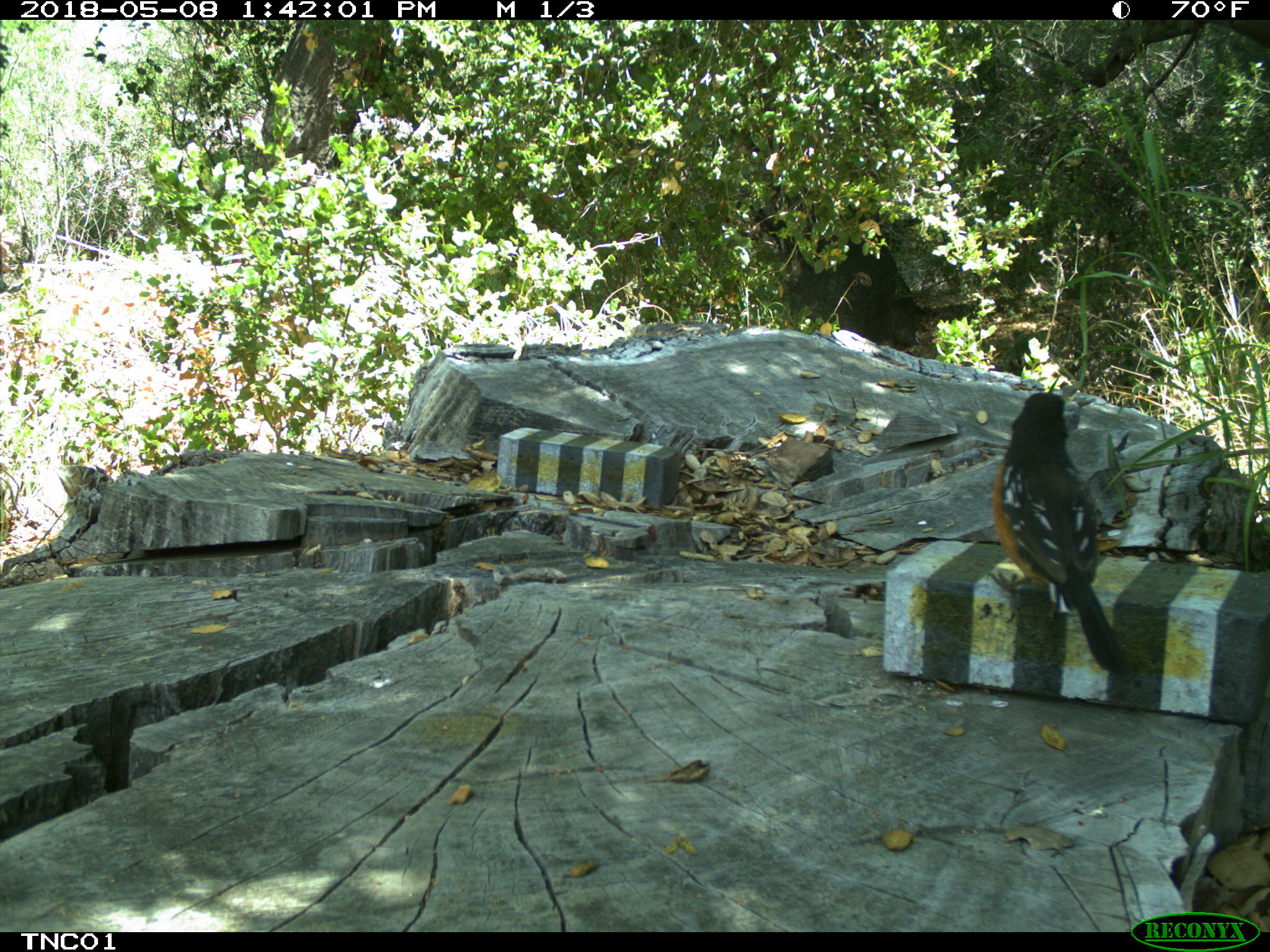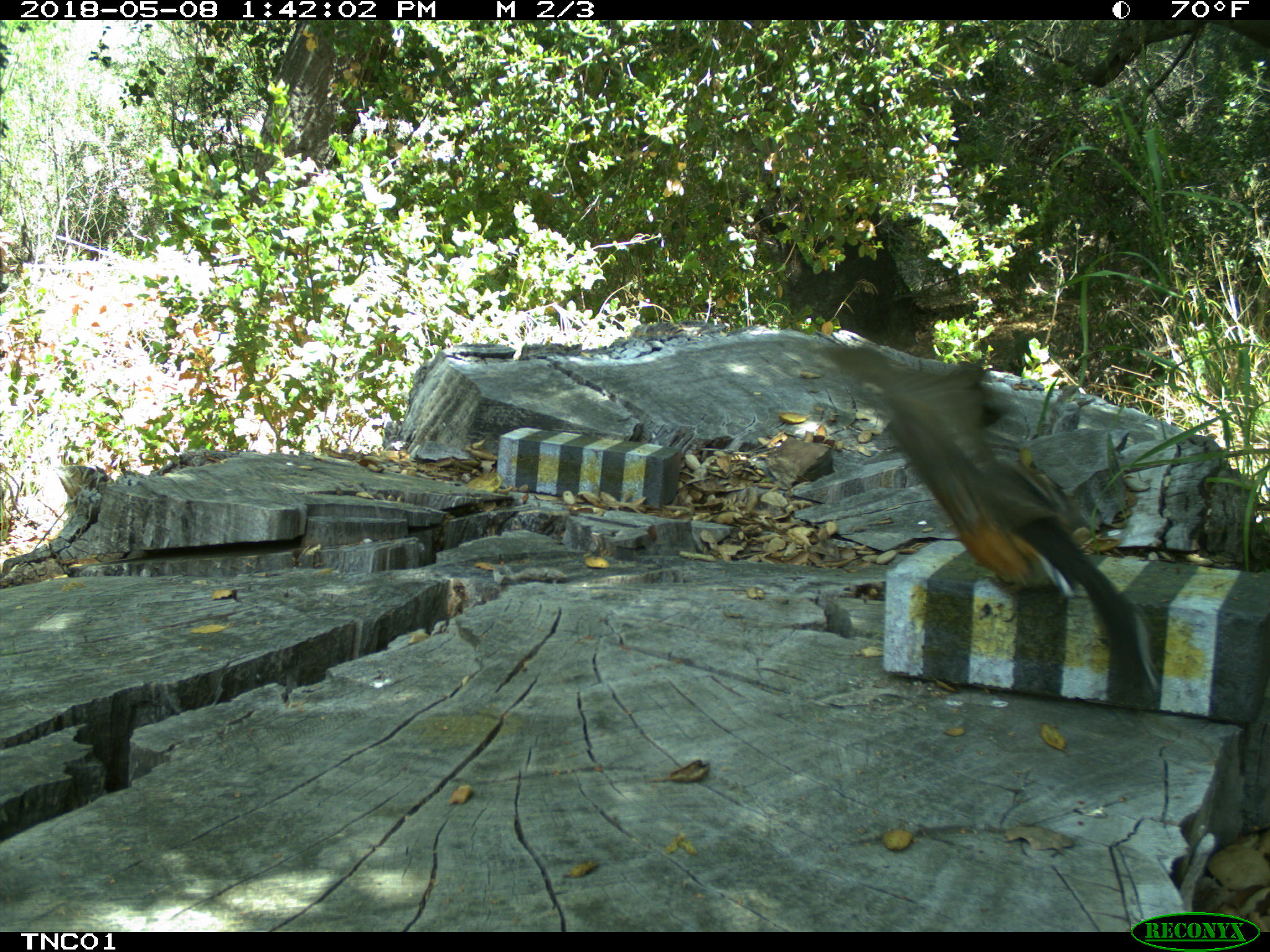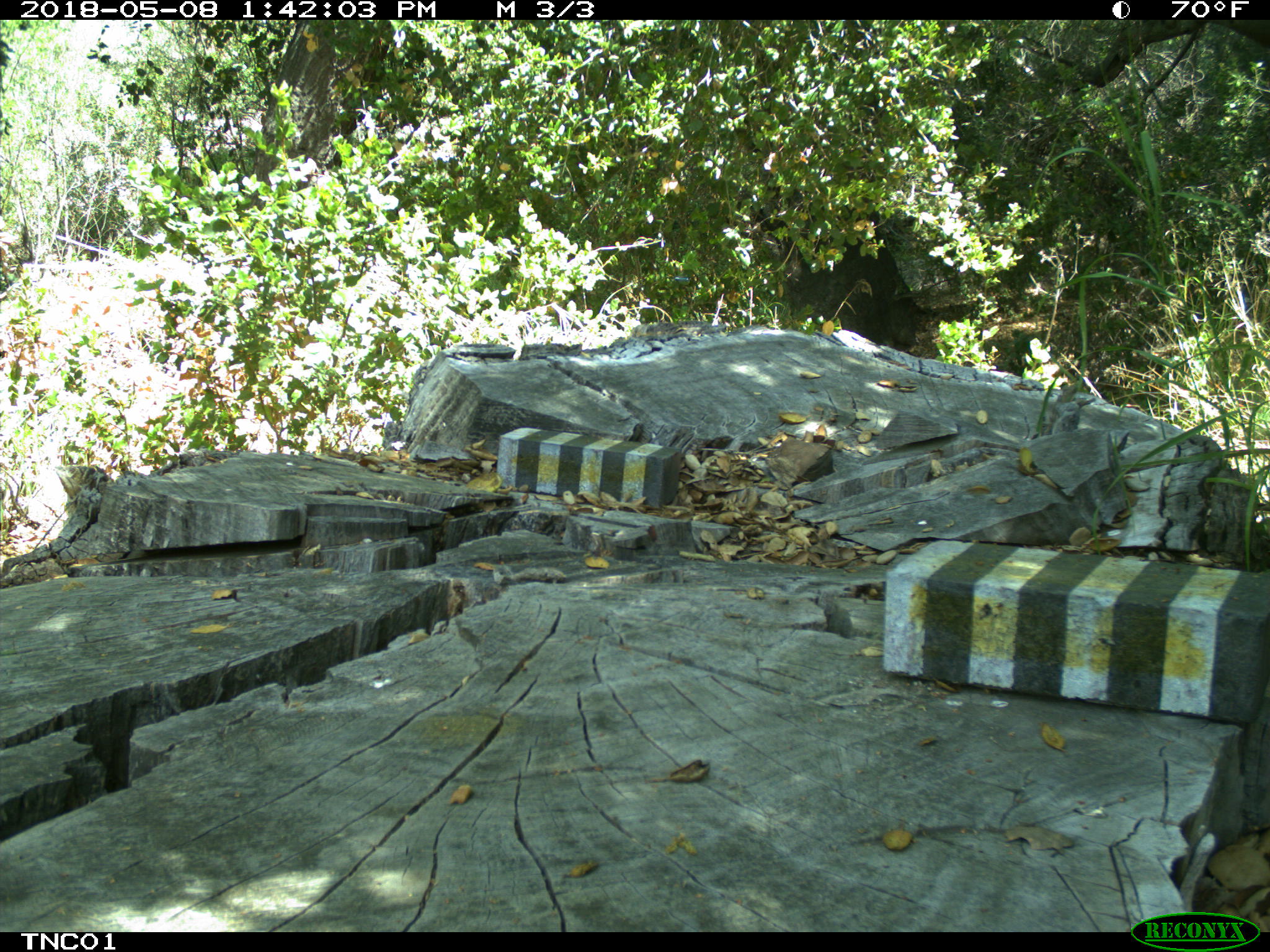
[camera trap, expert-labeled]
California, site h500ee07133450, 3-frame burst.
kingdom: Animalia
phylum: Chordata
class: Aves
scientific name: Aves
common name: bird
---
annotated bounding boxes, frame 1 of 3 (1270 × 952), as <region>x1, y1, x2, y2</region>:
bird: <region>987, 391, 1129, 677</region>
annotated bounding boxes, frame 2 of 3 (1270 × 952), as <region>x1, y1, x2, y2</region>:
bird: <region>796, 344, 1161, 703</region>